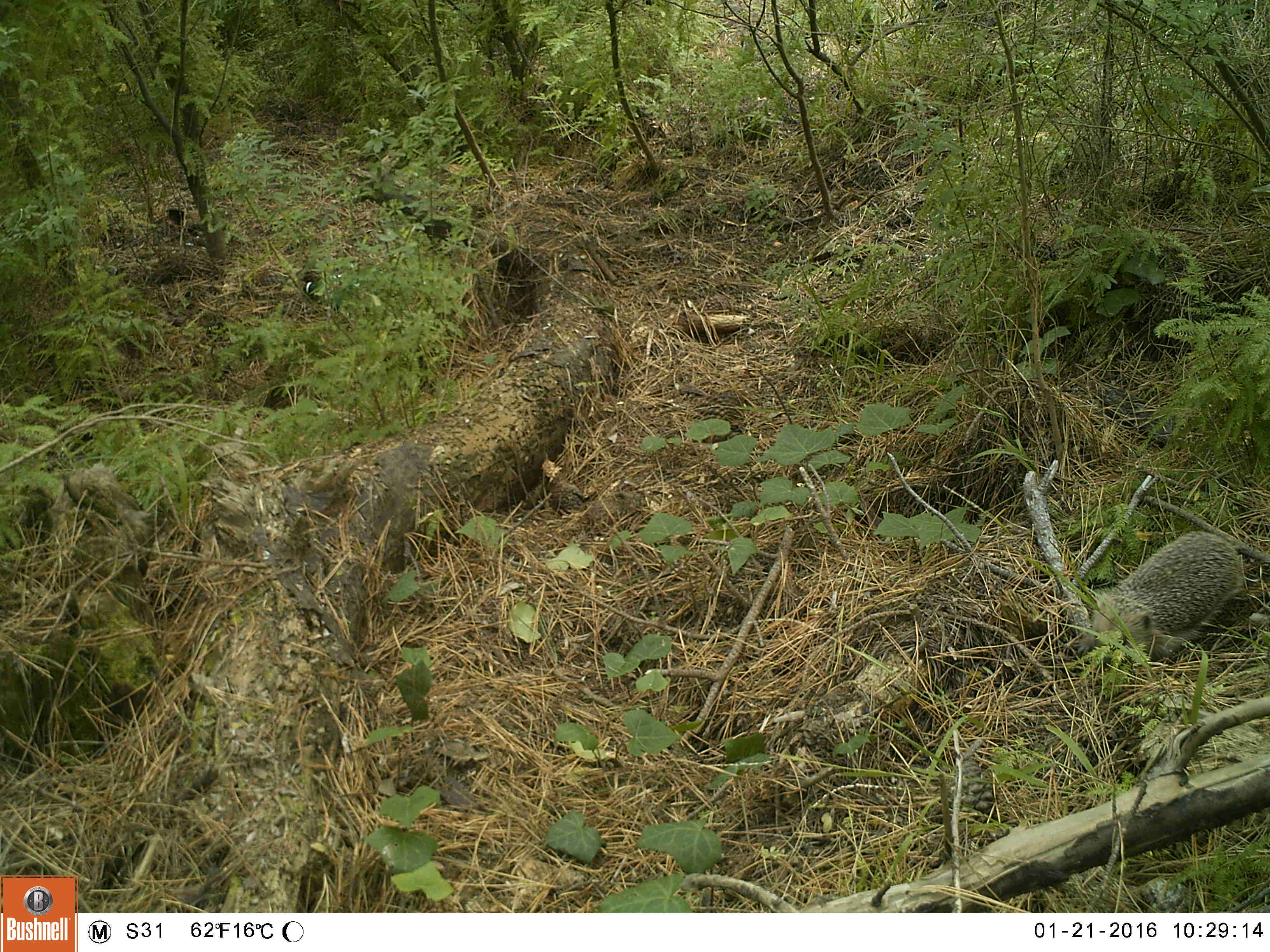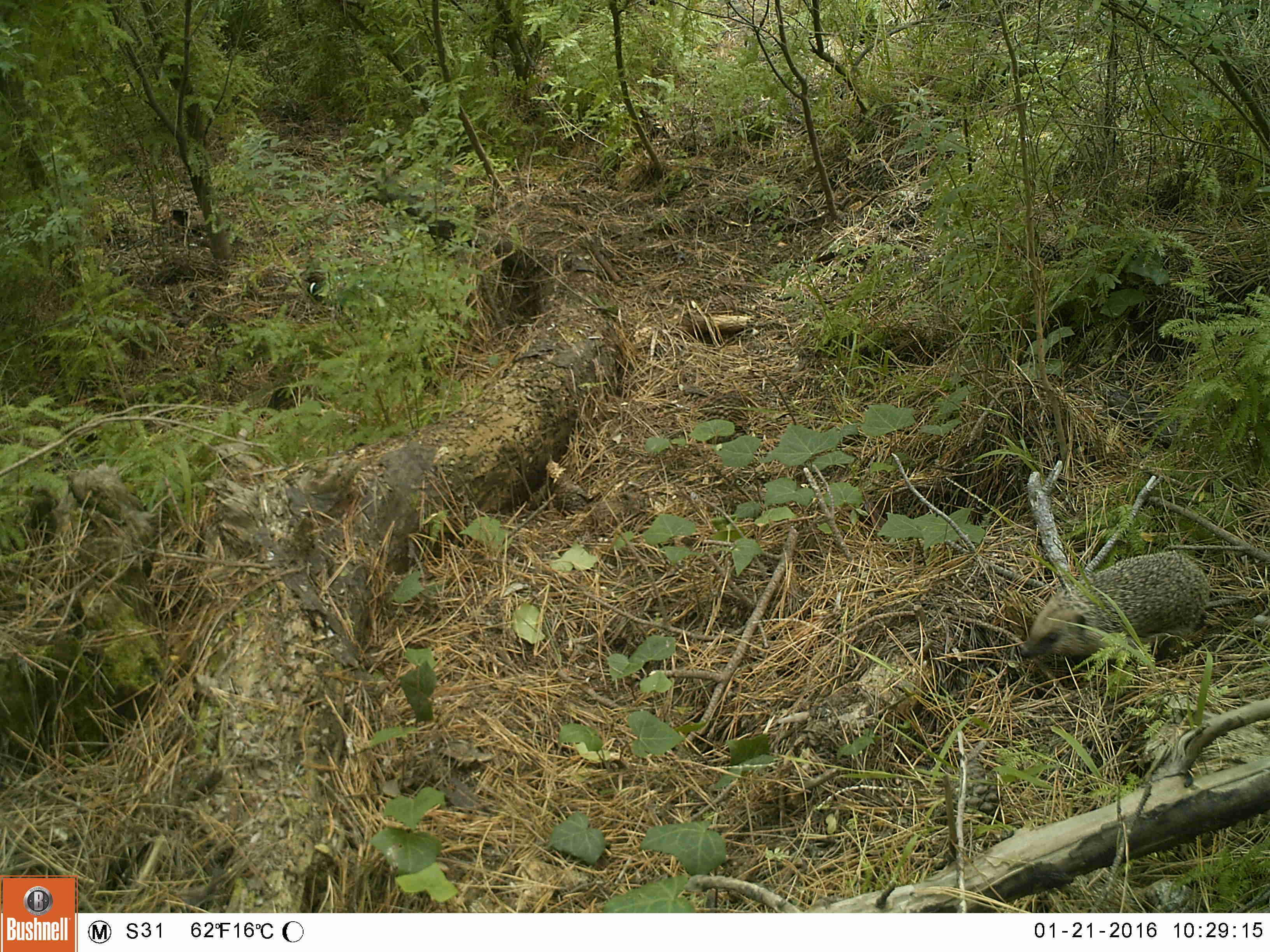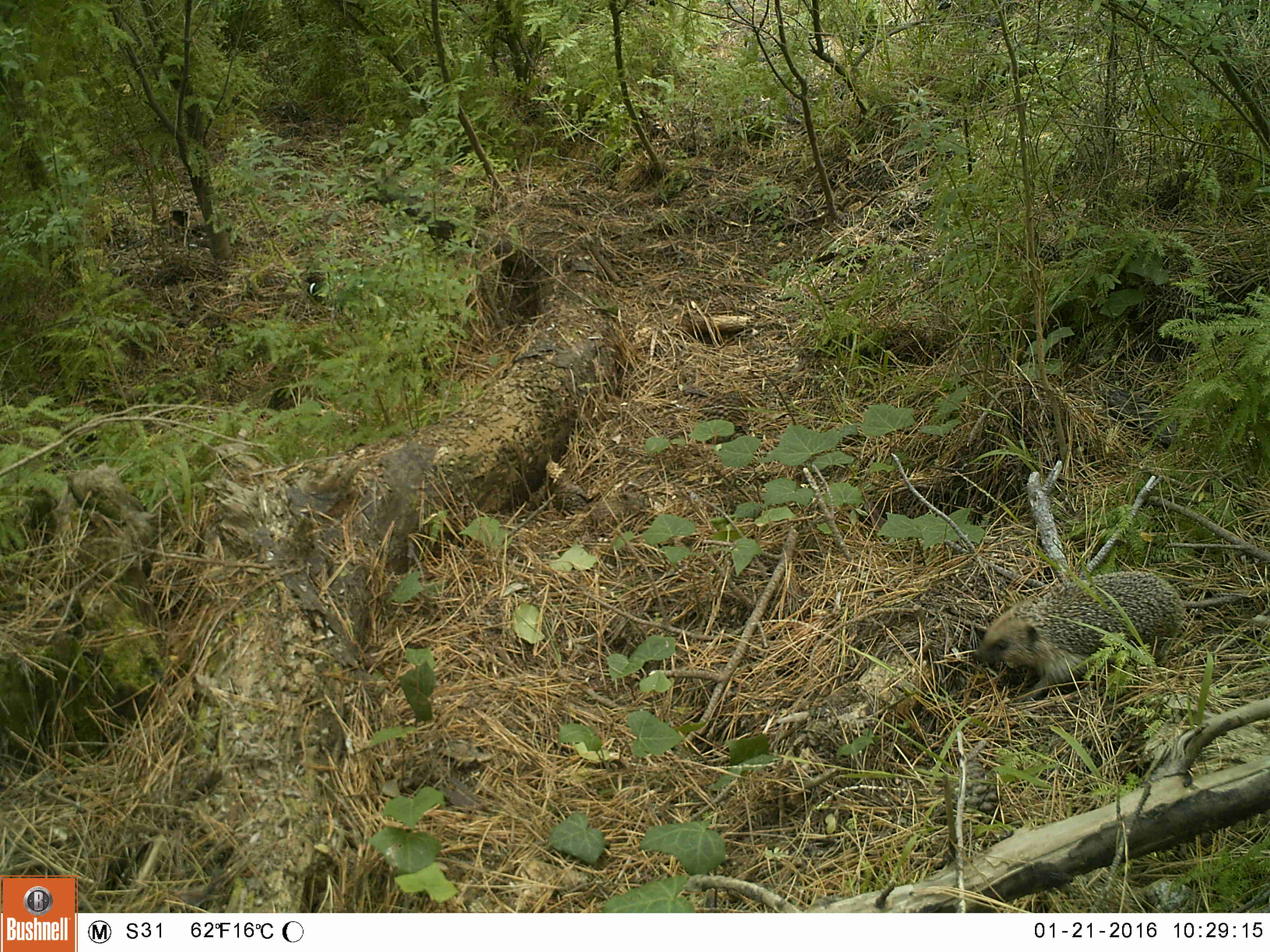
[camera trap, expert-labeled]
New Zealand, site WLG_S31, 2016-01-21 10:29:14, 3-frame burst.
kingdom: Animalia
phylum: Chordata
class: Mammalia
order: Eulipotyphla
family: Erinaceidae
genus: Erinaceus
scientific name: Erinaceus europaeus europaeus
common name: european hedgehog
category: hedgehog